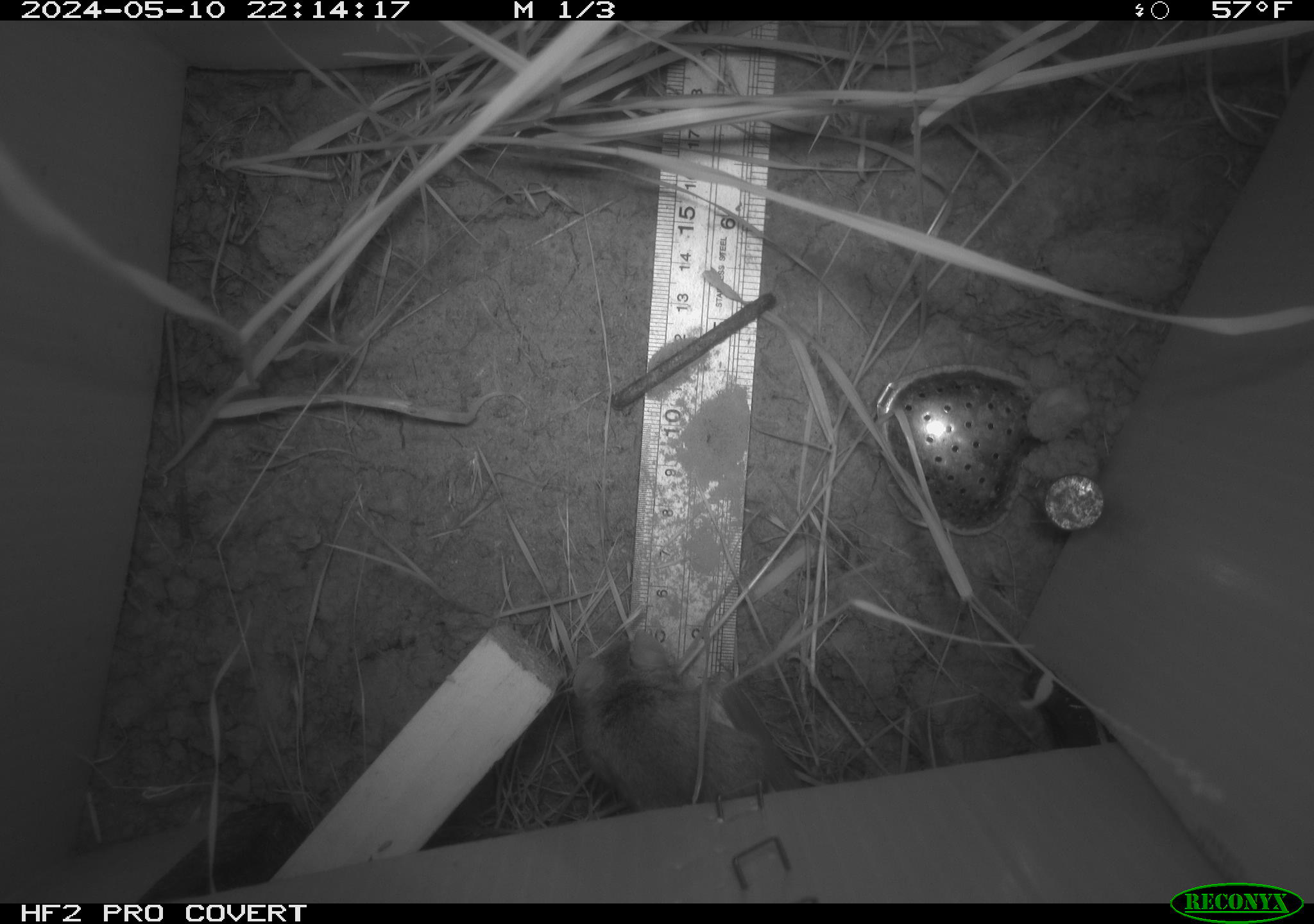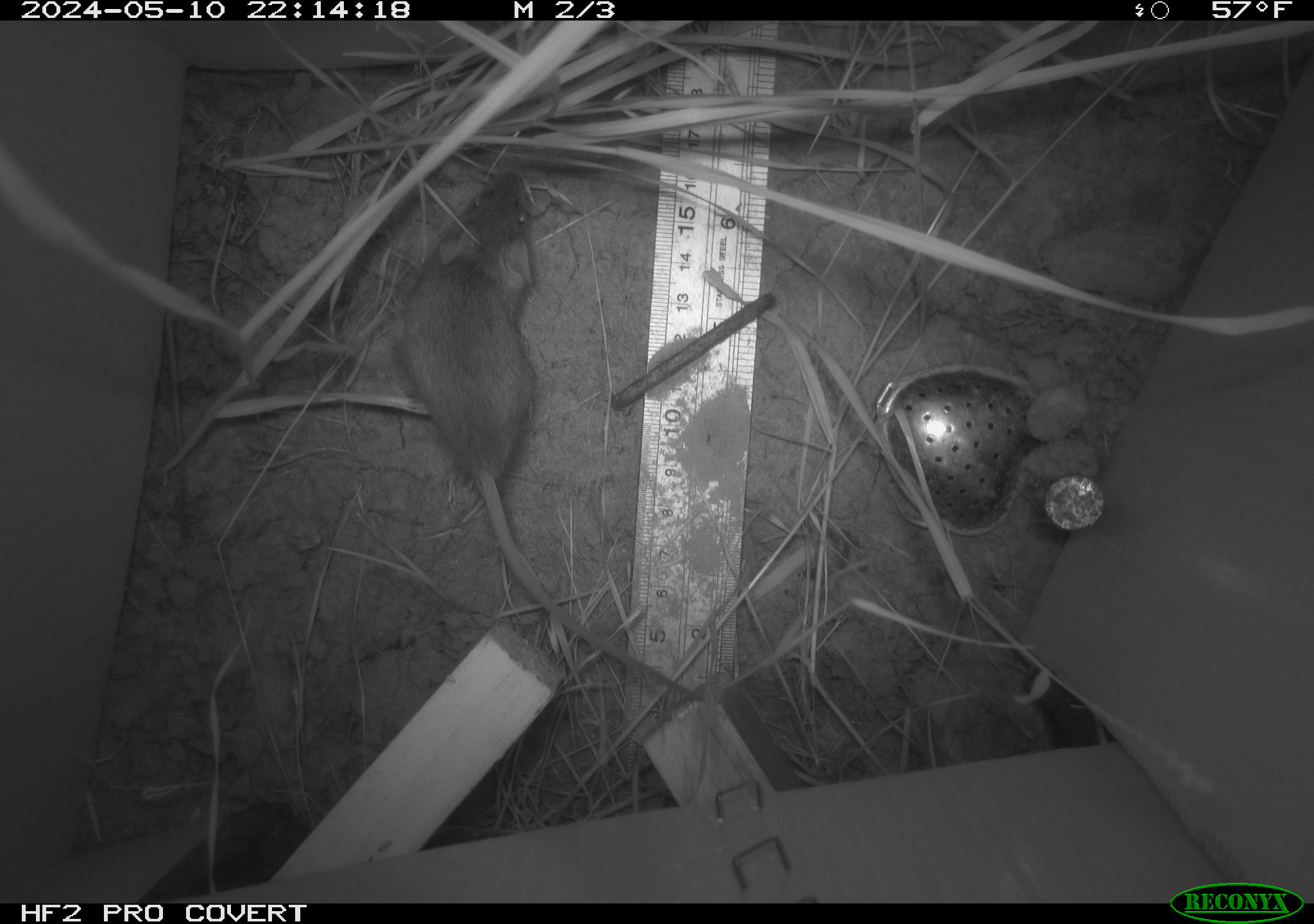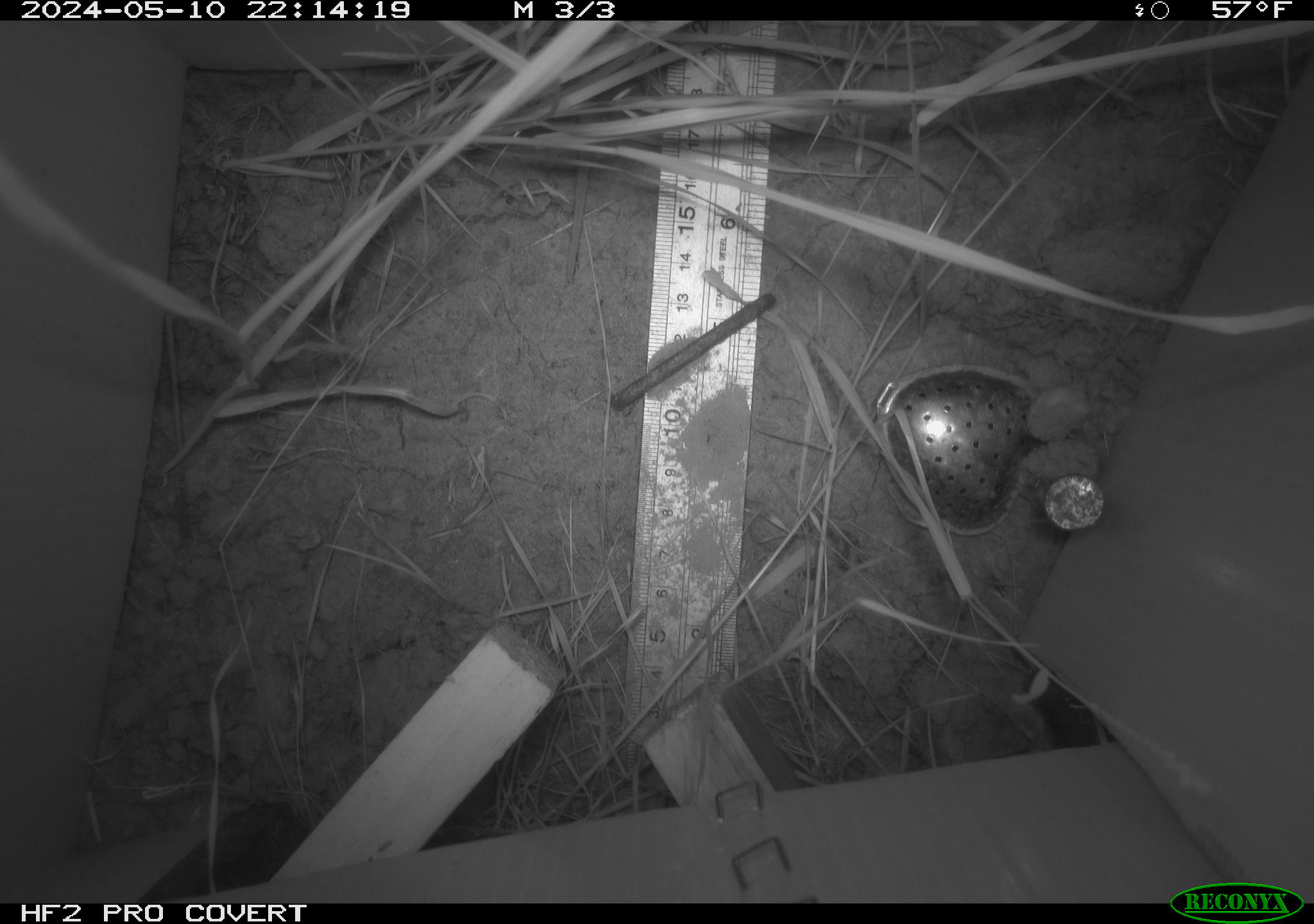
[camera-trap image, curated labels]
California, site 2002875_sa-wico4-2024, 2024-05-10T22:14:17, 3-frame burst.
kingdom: Animalia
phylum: Chordata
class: Mammalia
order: Rodentia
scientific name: Rodentia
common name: rodent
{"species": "rodent (Rodentia)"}